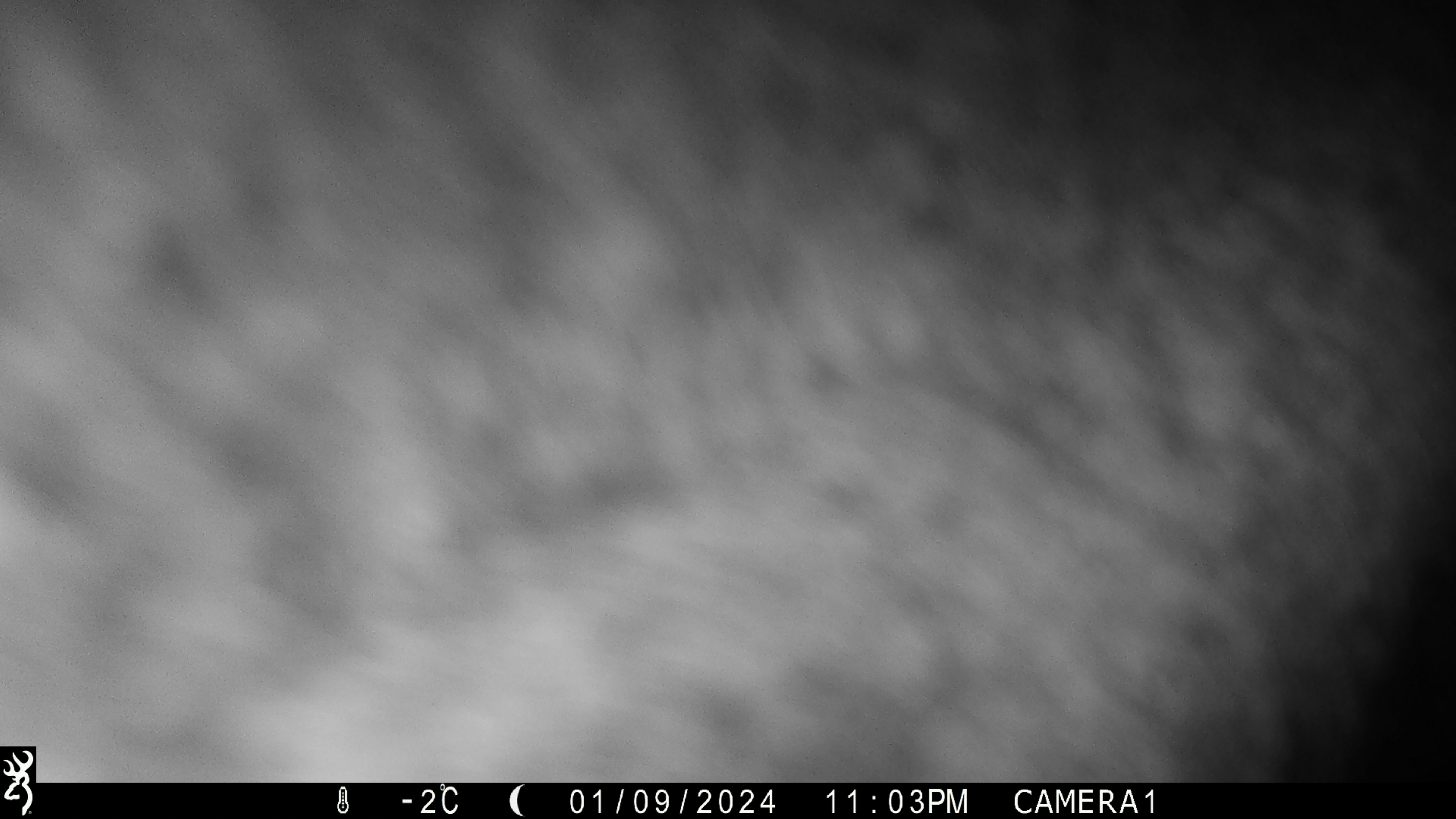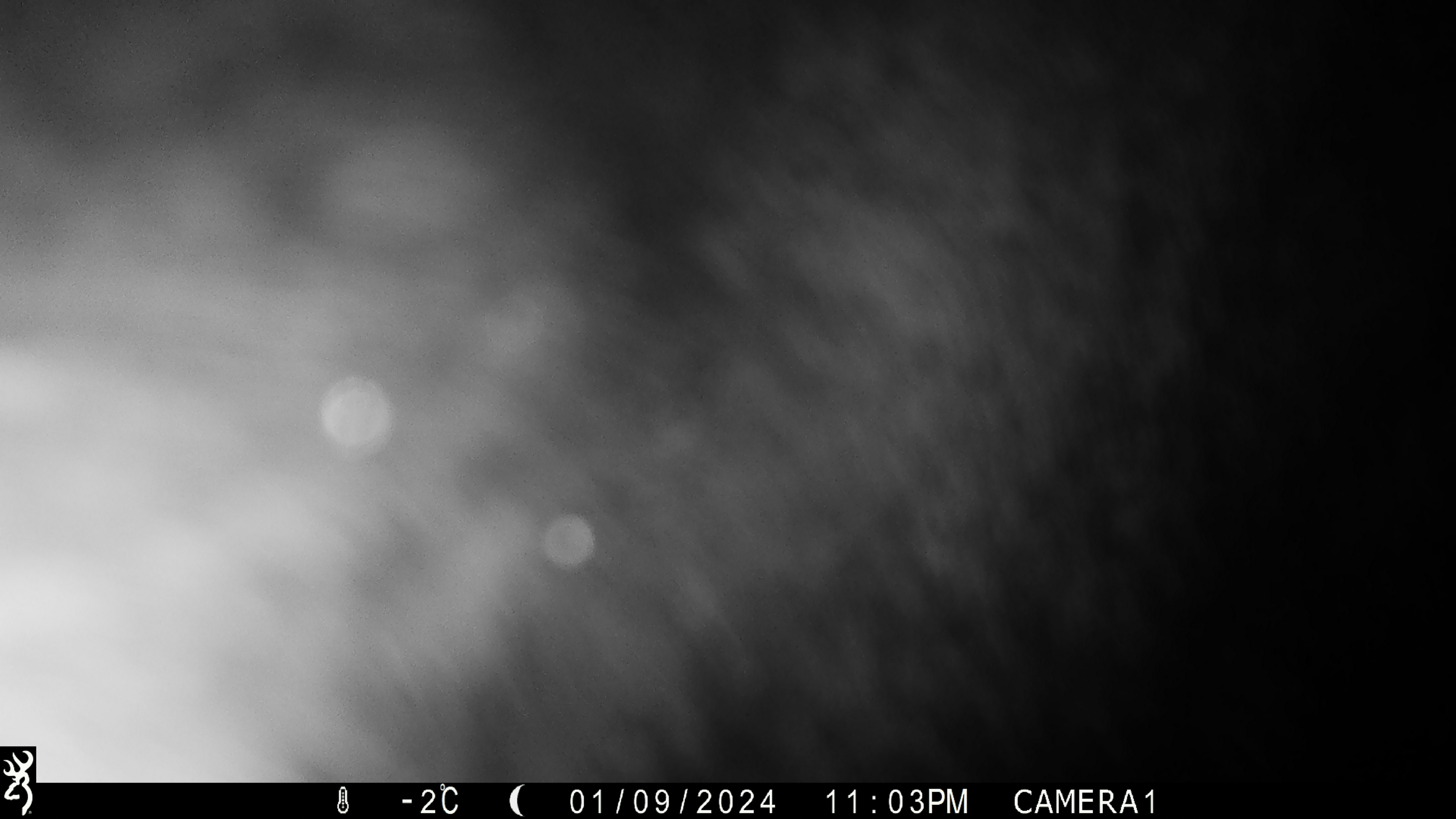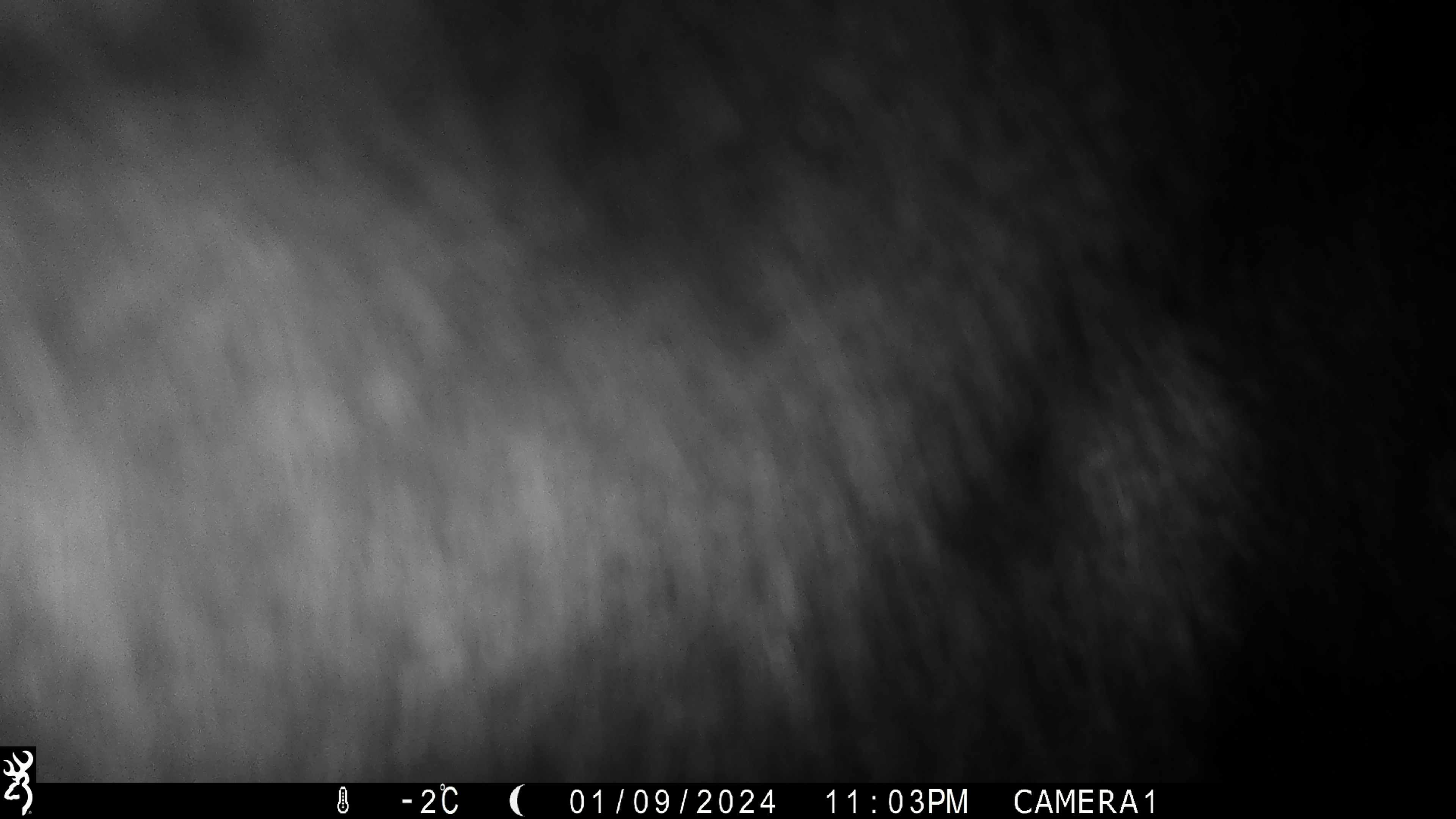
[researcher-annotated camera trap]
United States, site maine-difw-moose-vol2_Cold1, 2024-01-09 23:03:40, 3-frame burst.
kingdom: Animalia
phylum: Chordata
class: Mammalia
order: Artiodactyla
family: Cervidae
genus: Alces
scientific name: Alces alces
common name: moose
Moose (Alces alces).